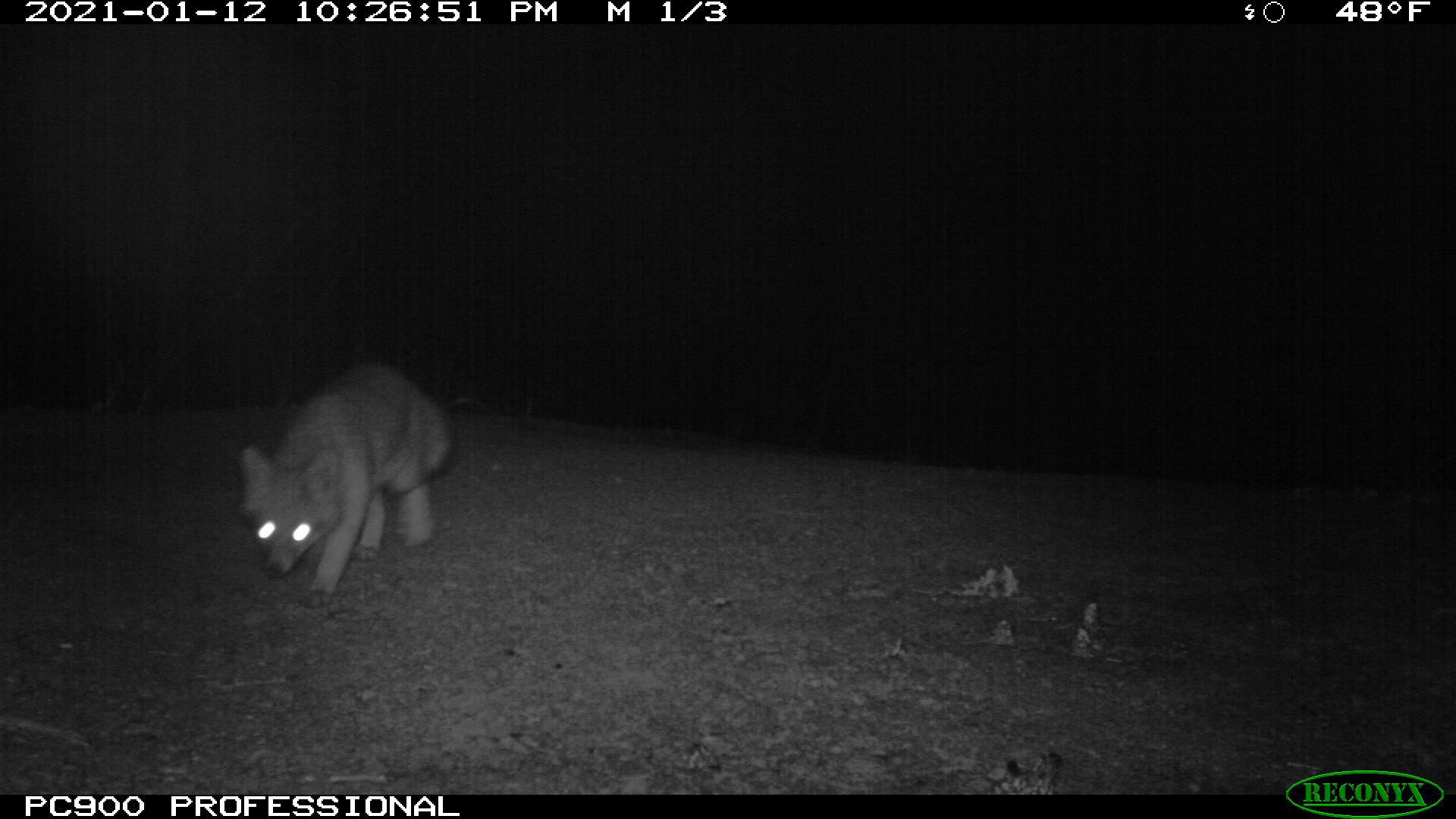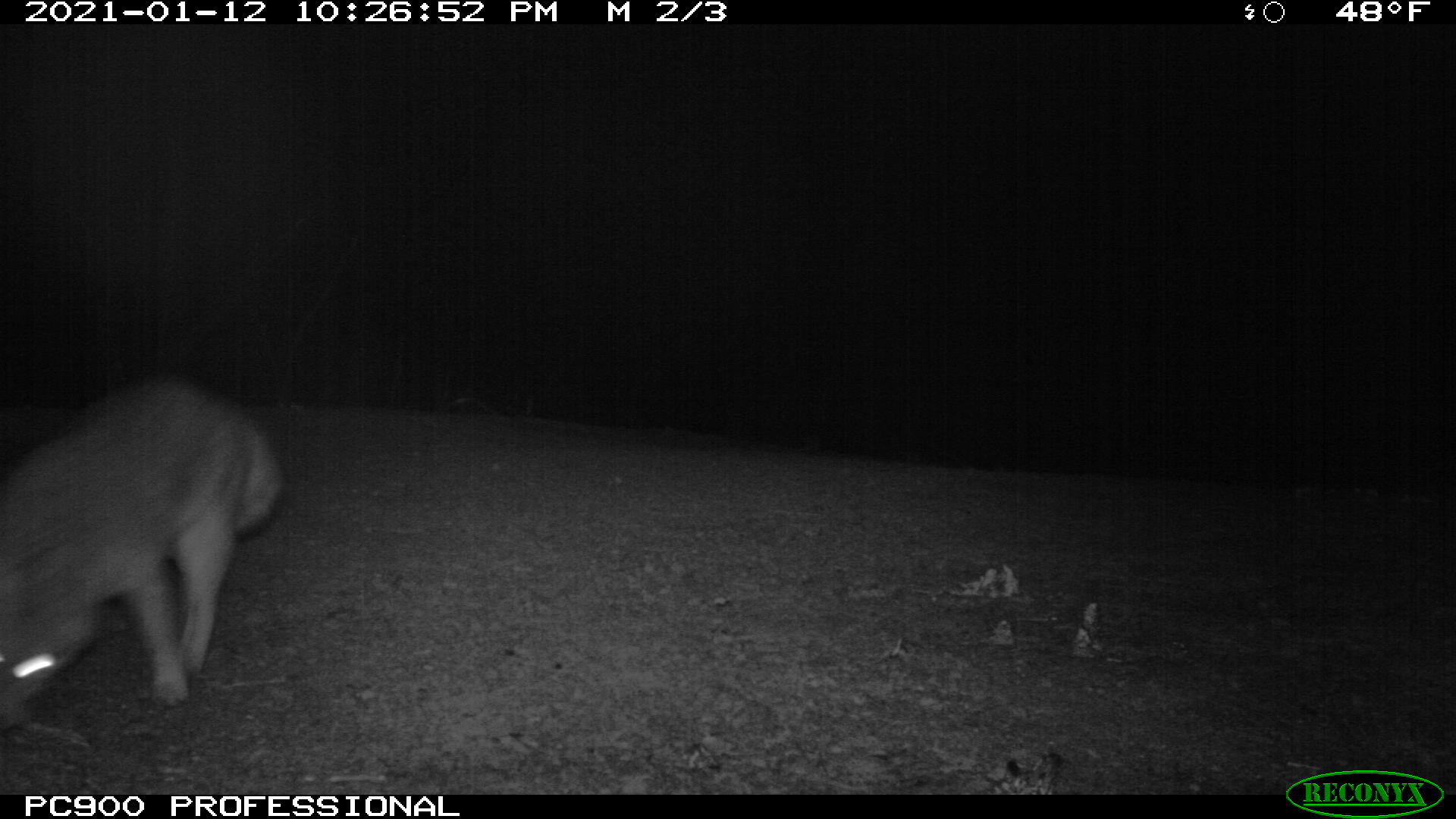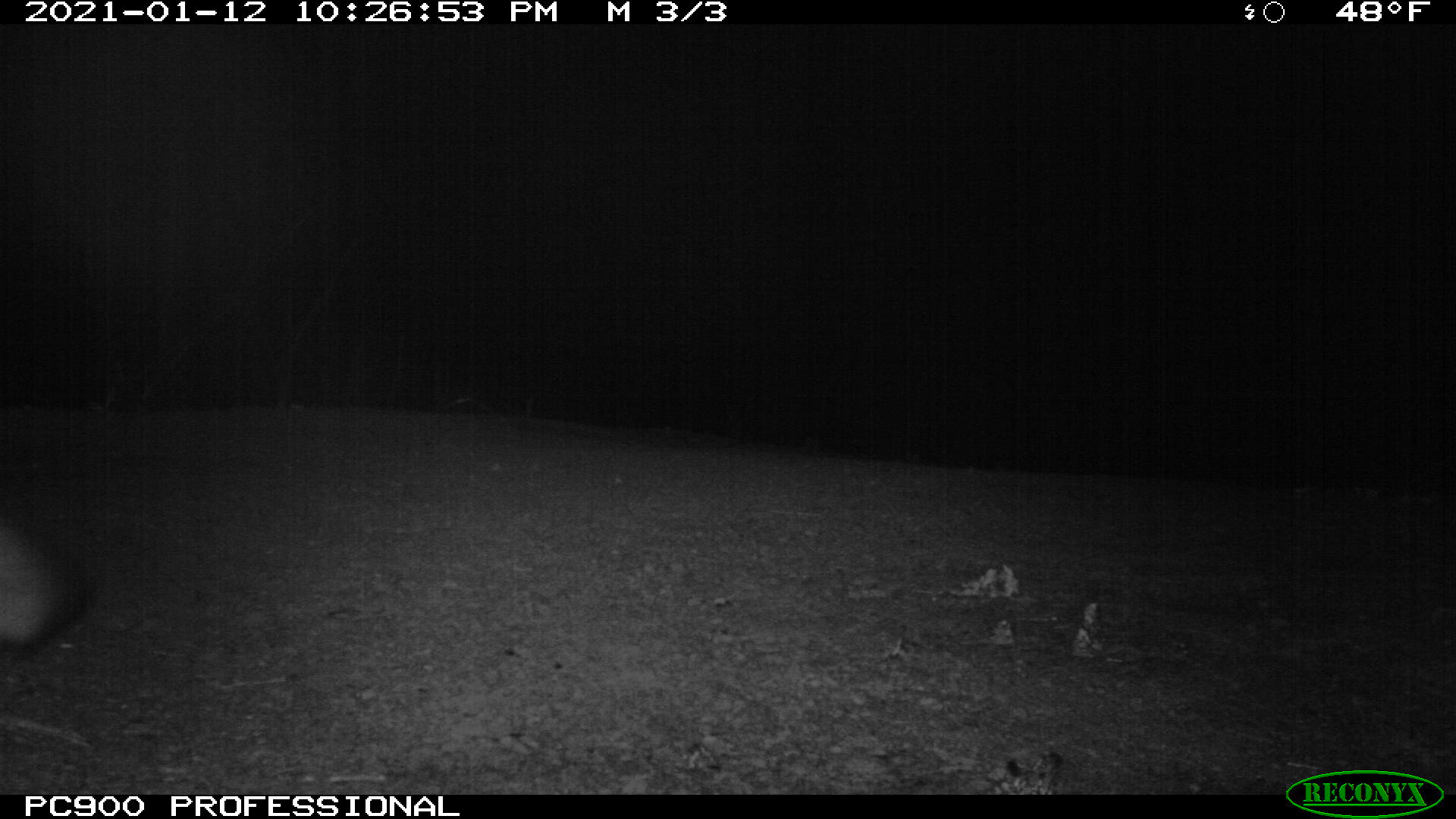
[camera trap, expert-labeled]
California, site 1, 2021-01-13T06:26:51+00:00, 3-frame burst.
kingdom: Animalia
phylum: Chordata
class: Mammalia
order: Carnivora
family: Canidae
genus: Urocyon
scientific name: Urocyon cinereoargenteus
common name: gray fox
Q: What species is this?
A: Gray fox (Urocyon cinereoargenteus).